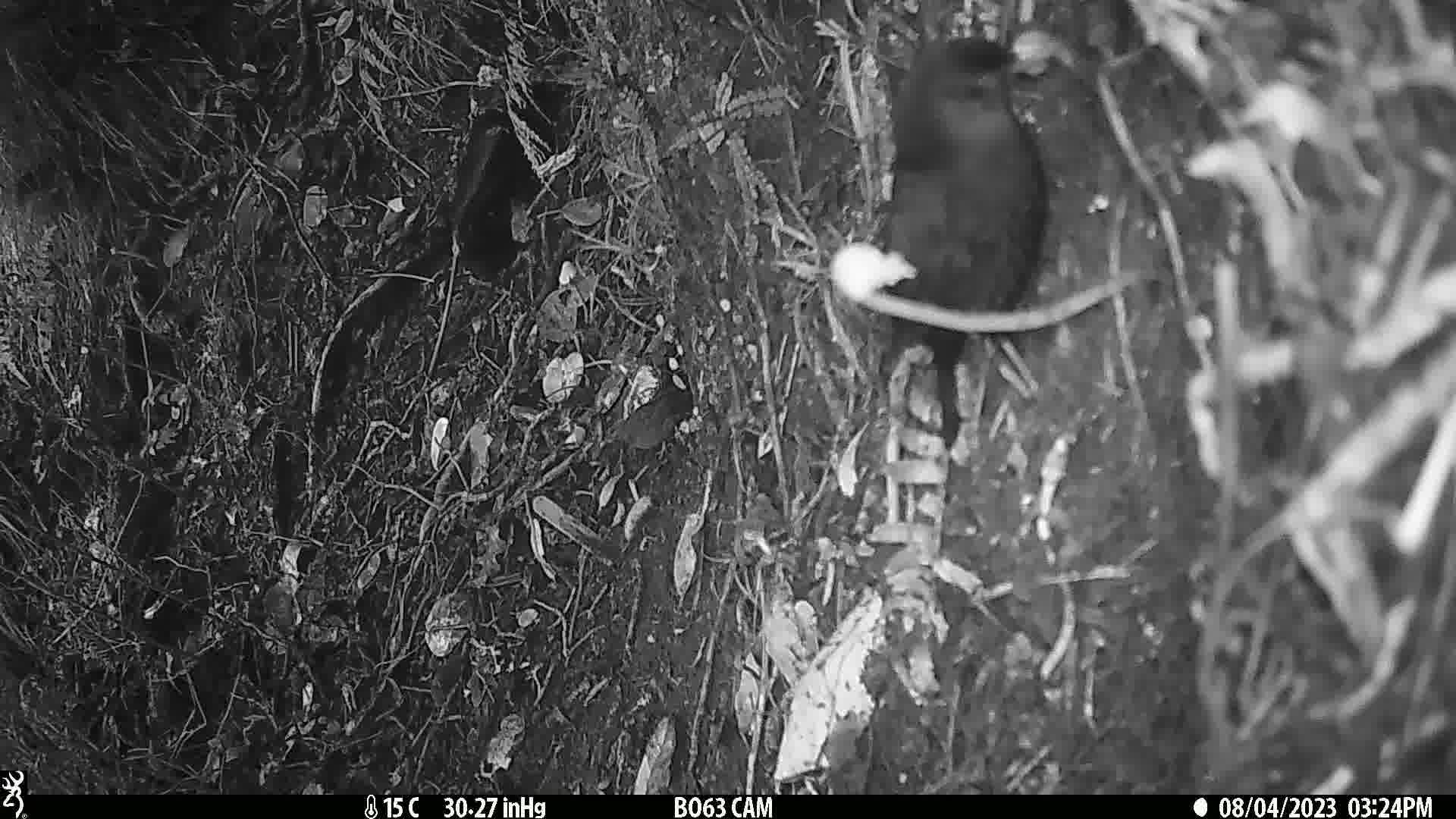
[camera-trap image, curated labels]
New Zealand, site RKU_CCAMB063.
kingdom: Animalia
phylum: Chordata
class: Aves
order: Passeriformes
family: Turdidae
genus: Turdus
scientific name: Turdus merula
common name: eurasian blackbird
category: blackbird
Blackbird (eurasian blackbird) (Turdus merula).